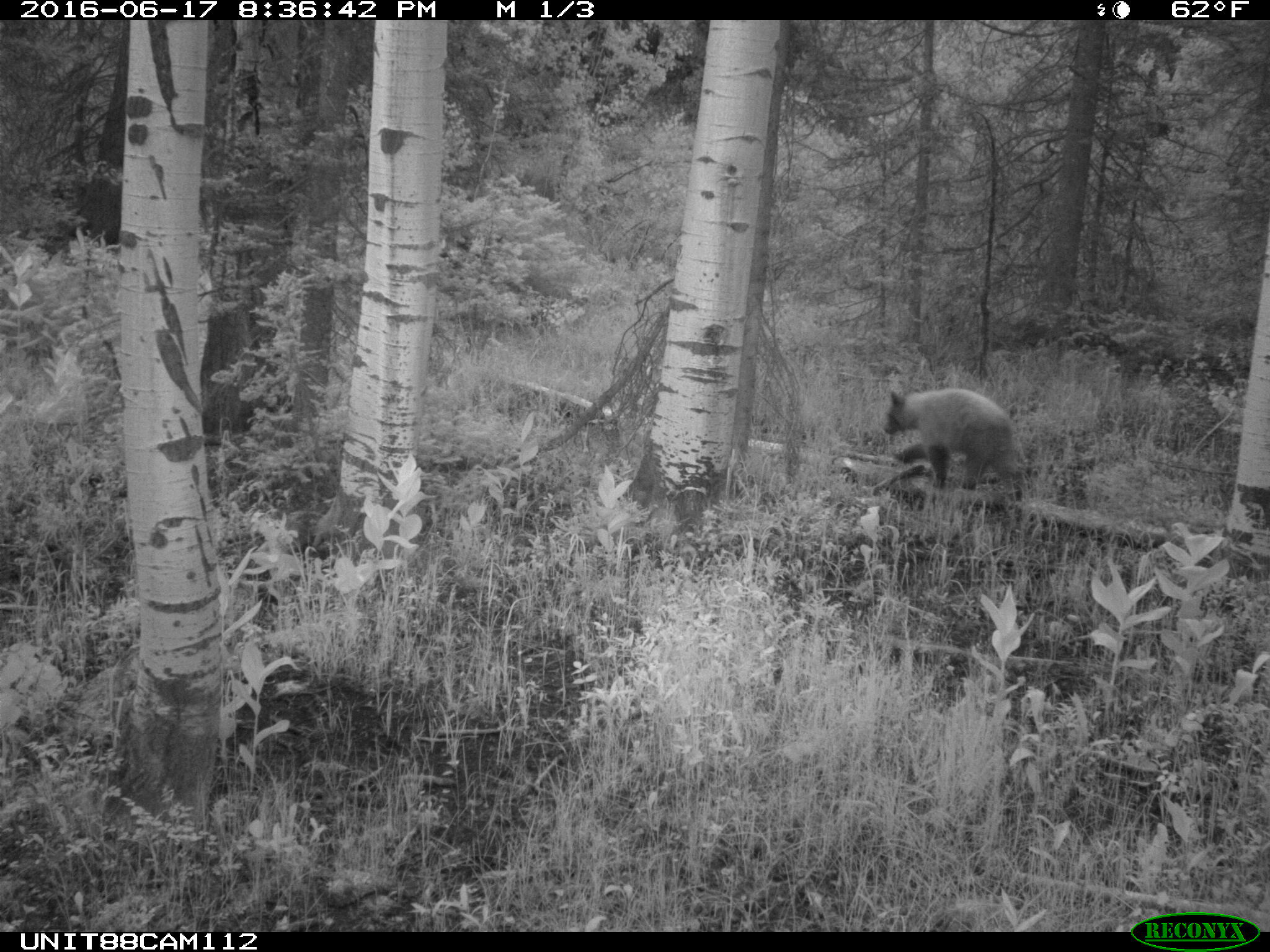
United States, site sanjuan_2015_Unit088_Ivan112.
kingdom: Animalia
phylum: Chordata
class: Mammalia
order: Carnivora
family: Ursidae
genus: Ursus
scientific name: Ursus americanus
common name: american black bear